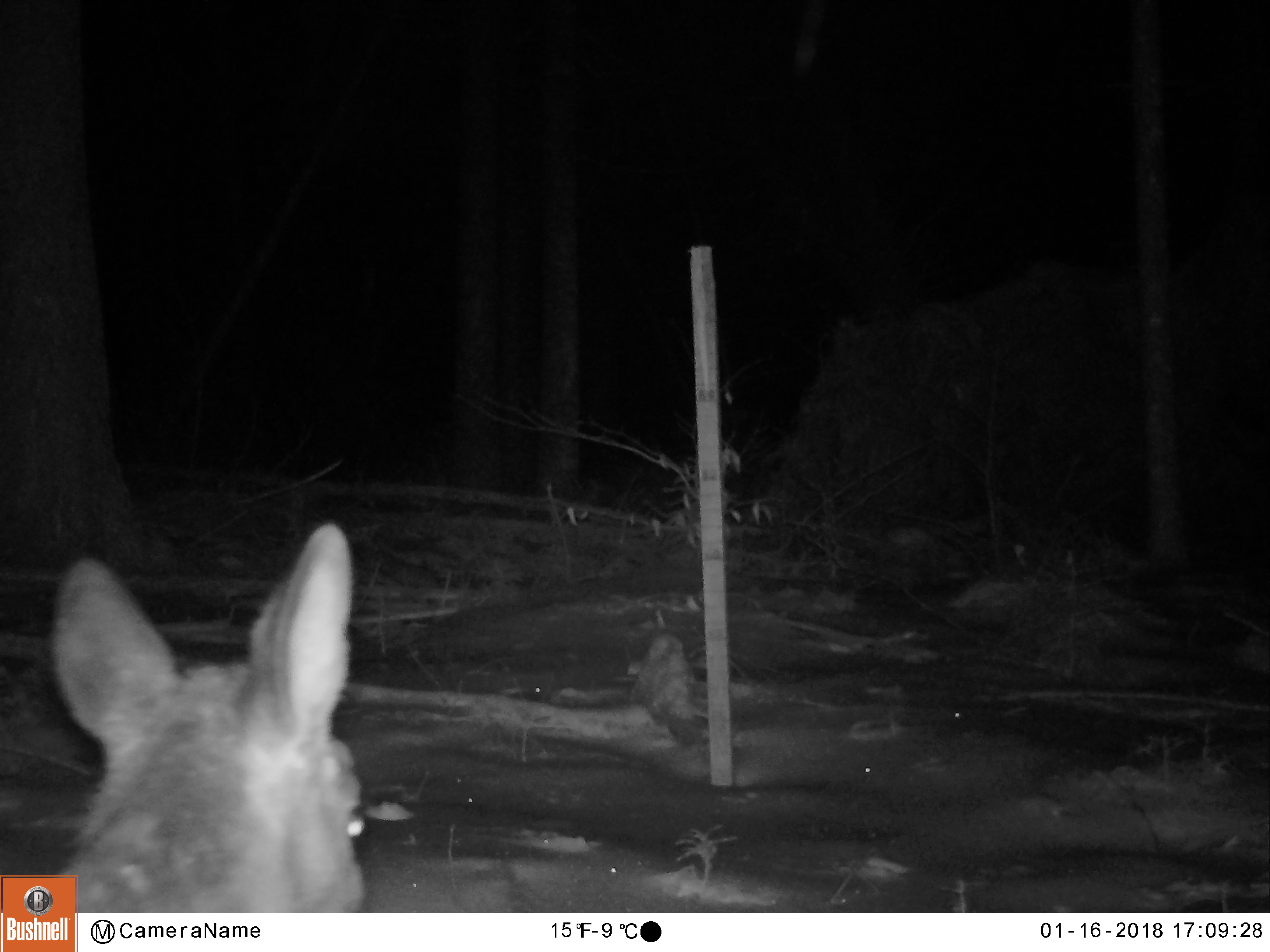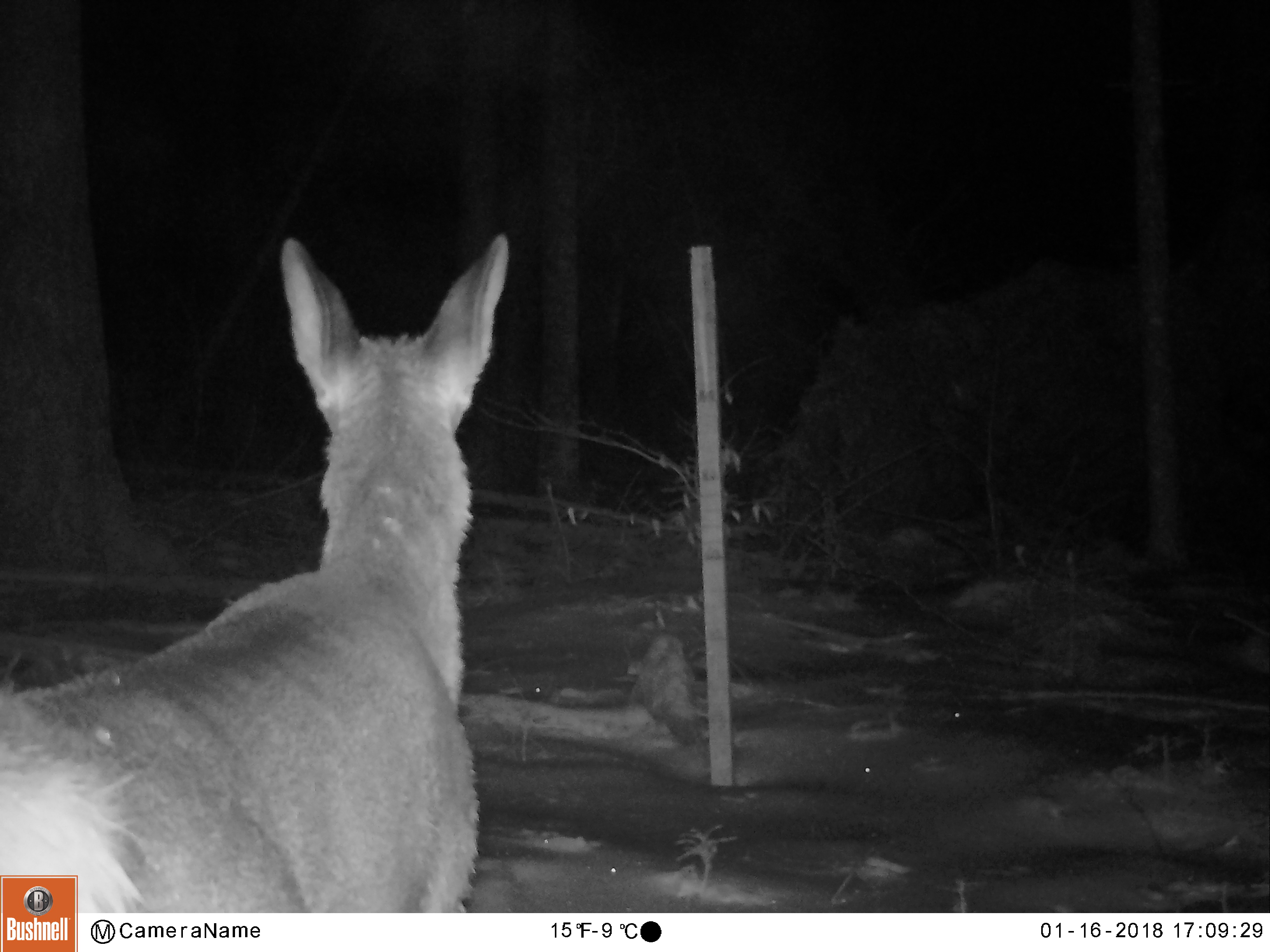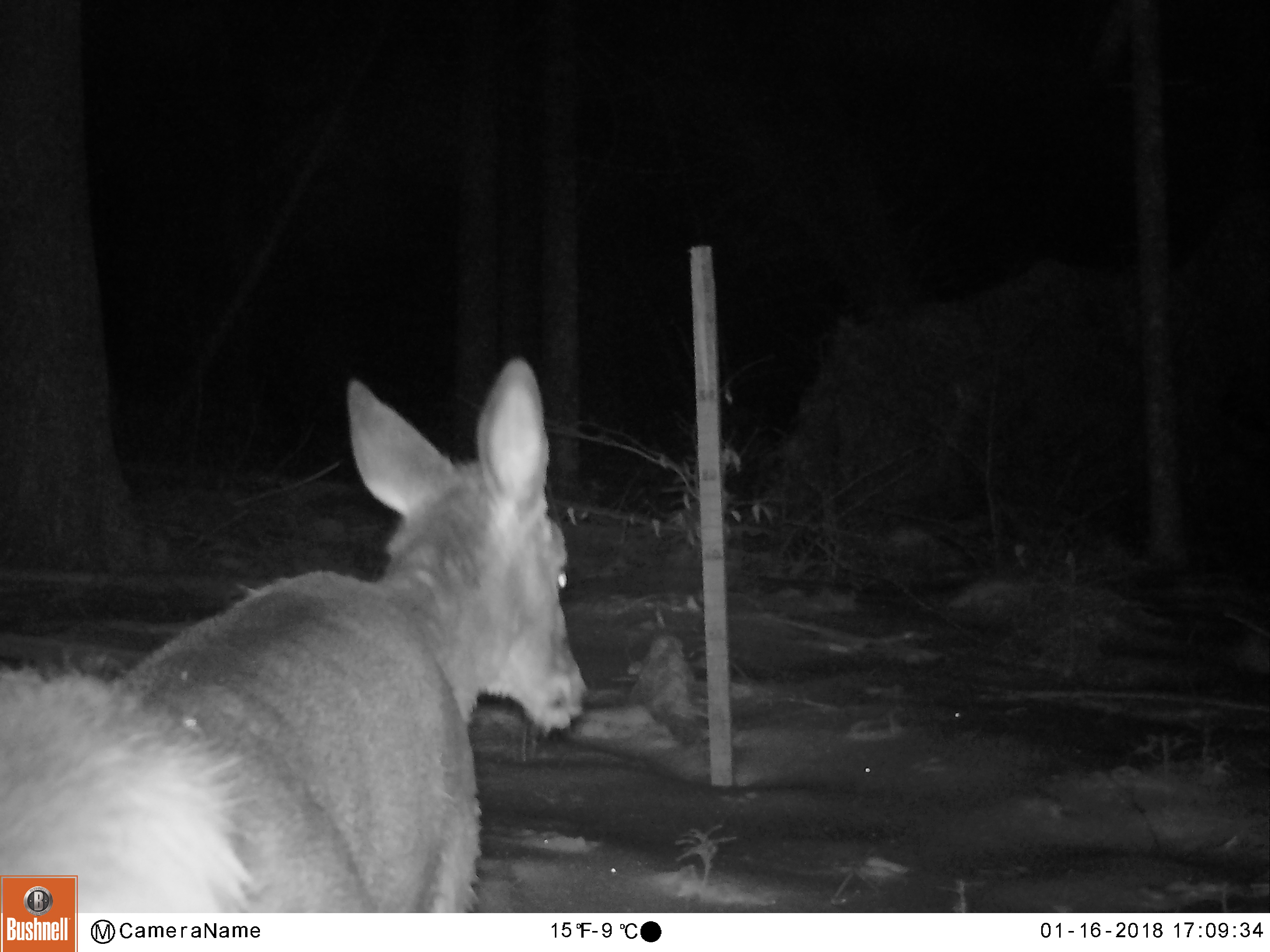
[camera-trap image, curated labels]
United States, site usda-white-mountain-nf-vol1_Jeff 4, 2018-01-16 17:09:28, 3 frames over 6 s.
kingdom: Animalia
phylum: Chordata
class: Mammalia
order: Artiodactyla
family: Cervidae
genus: Odocoileus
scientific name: Odocoileus virginianus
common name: white-tailed deer